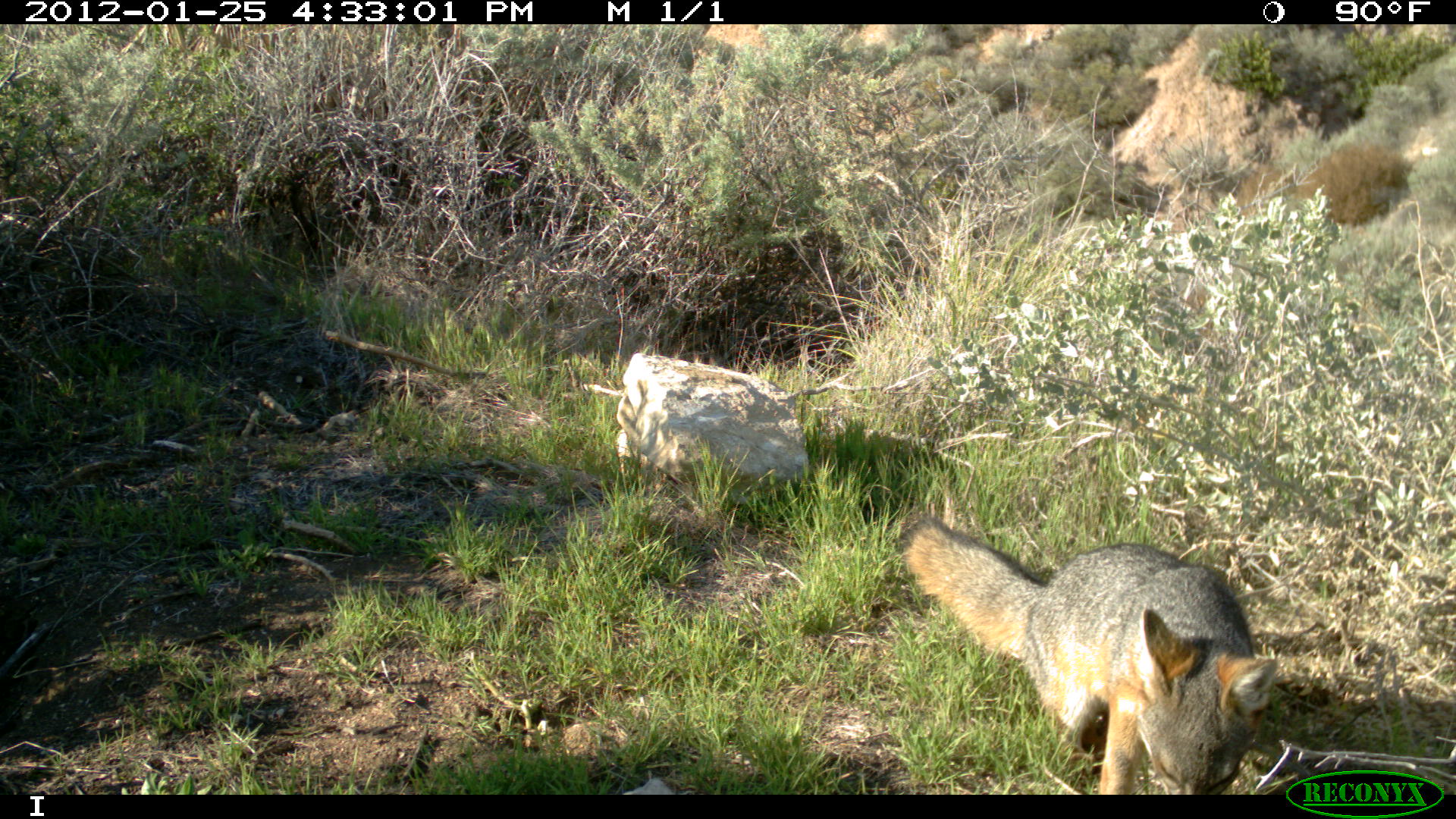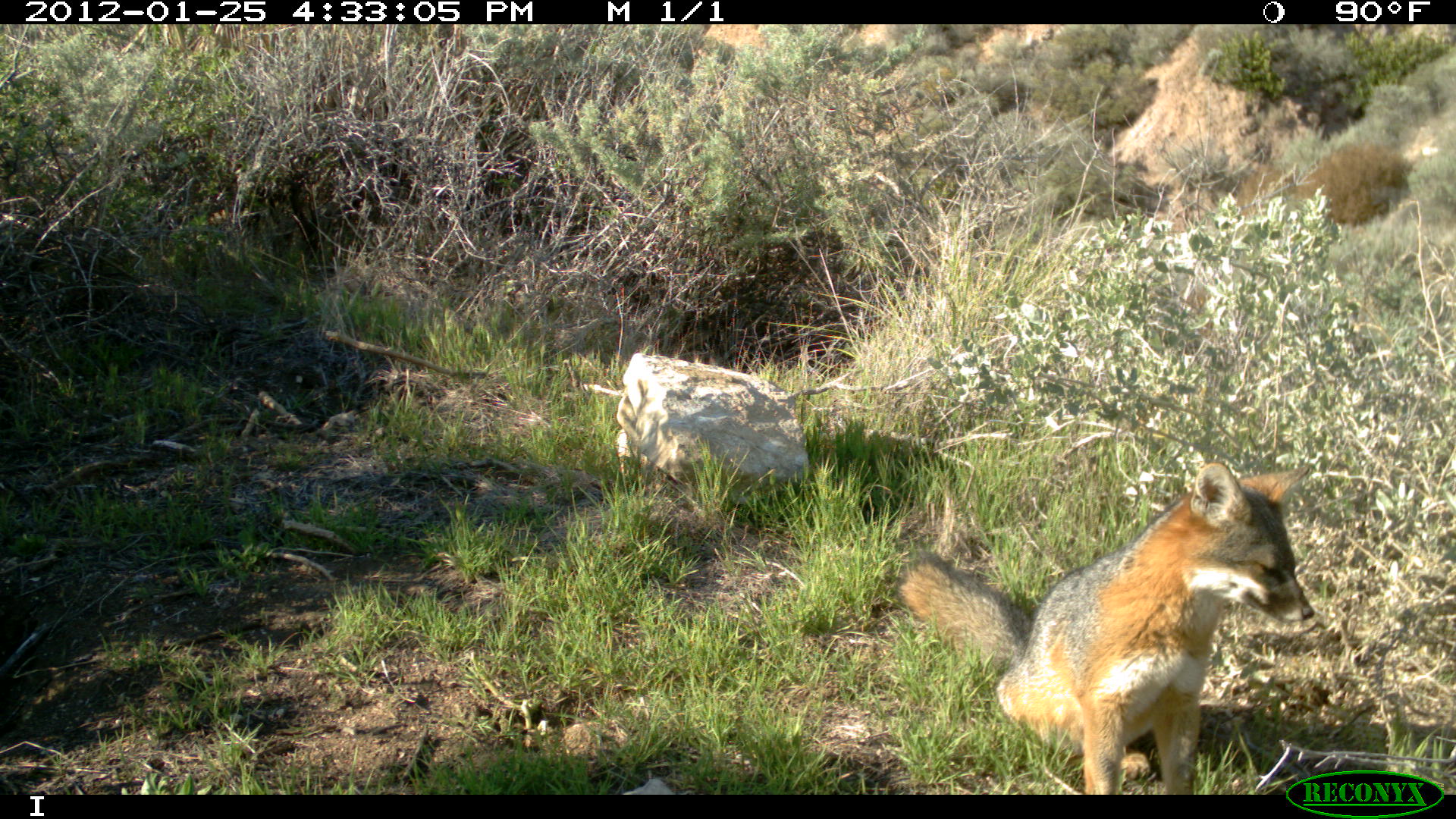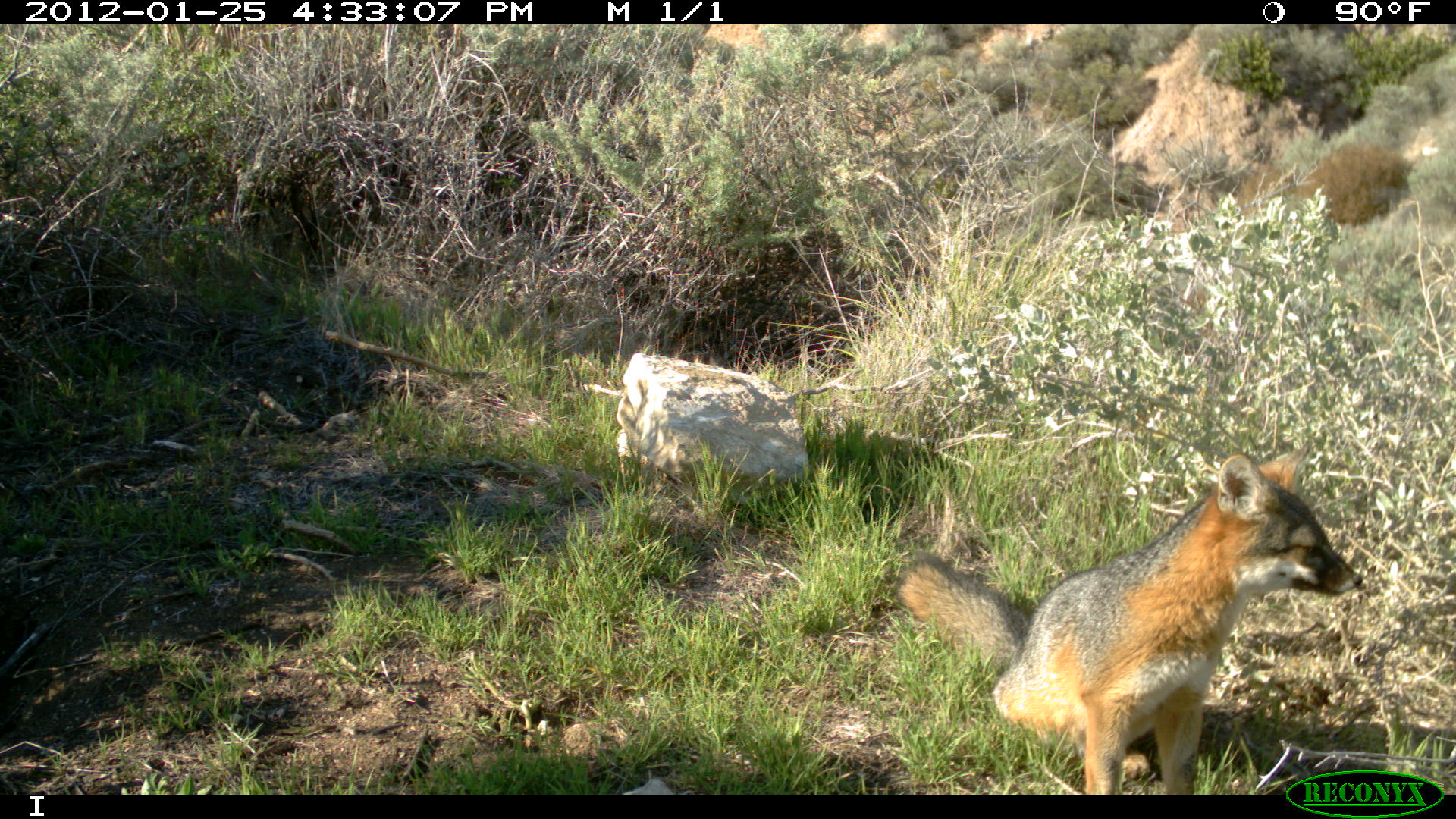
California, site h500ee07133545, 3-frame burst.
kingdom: Animalia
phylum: Chordata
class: Mammalia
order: Carnivora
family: Canidae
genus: Urocyon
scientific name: Urocyon littoralis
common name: island fox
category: fox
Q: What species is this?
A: Fox (island fox) (Urocyon littoralis).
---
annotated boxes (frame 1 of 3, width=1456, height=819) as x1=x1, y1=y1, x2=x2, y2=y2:
fox: x1=899, y1=512, x2=1277, y2=793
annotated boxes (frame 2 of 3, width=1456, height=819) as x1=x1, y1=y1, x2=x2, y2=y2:
fox: x1=896, y1=461, x2=1317, y2=792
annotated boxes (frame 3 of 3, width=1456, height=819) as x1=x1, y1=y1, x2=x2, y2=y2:
fox: x1=893, y1=437, x2=1361, y2=792